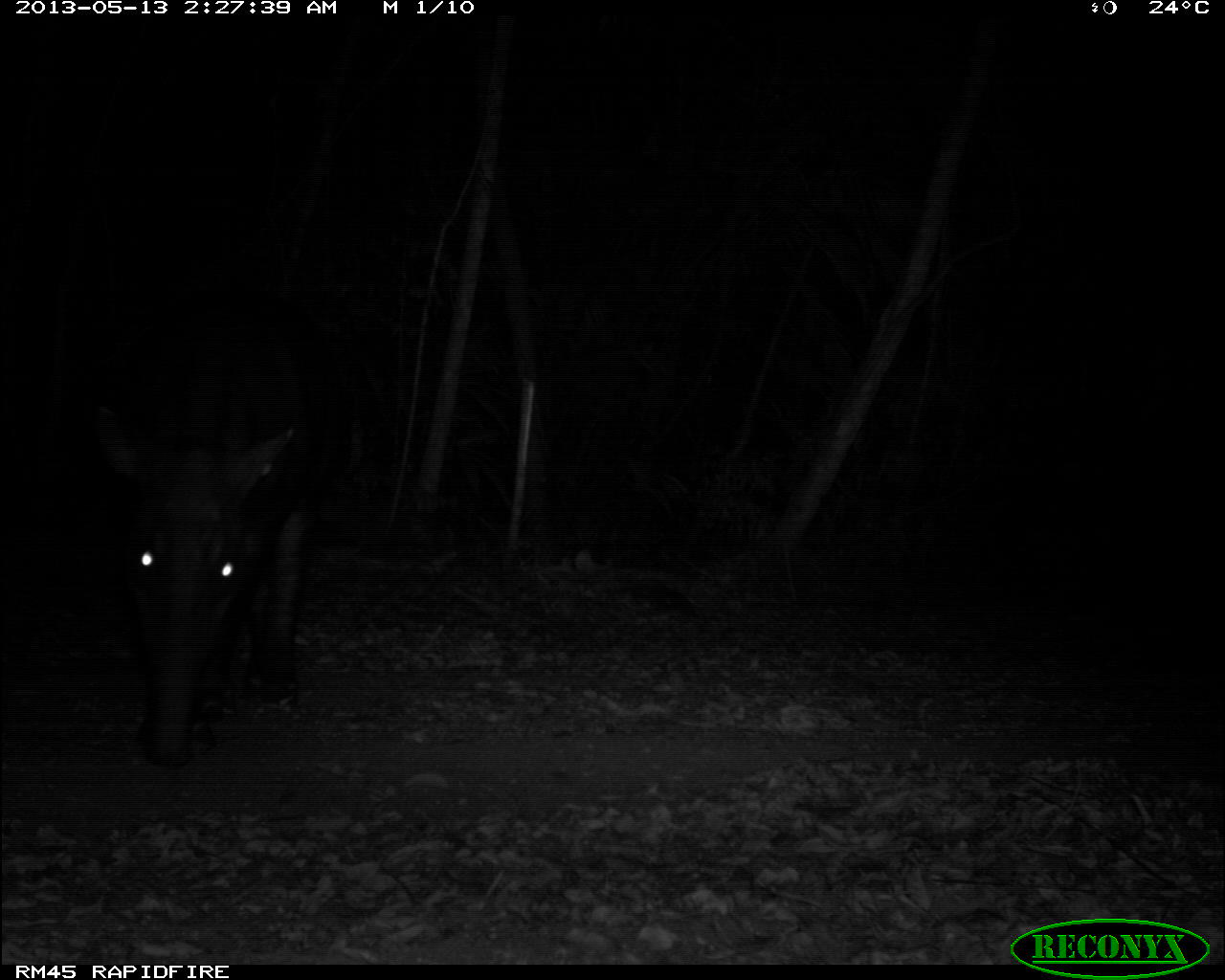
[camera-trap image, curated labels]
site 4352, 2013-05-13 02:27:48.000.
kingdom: Animalia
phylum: Chordata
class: Mammalia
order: Perissodactyla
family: Tapiridae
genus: Tapirus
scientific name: Tapirus bairdii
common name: baird's tapir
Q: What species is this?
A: Tapirus bairdii (baird's tapir).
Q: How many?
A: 1.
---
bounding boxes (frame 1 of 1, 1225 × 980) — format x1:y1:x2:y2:
tapirus bairdii: 84:286:366:769